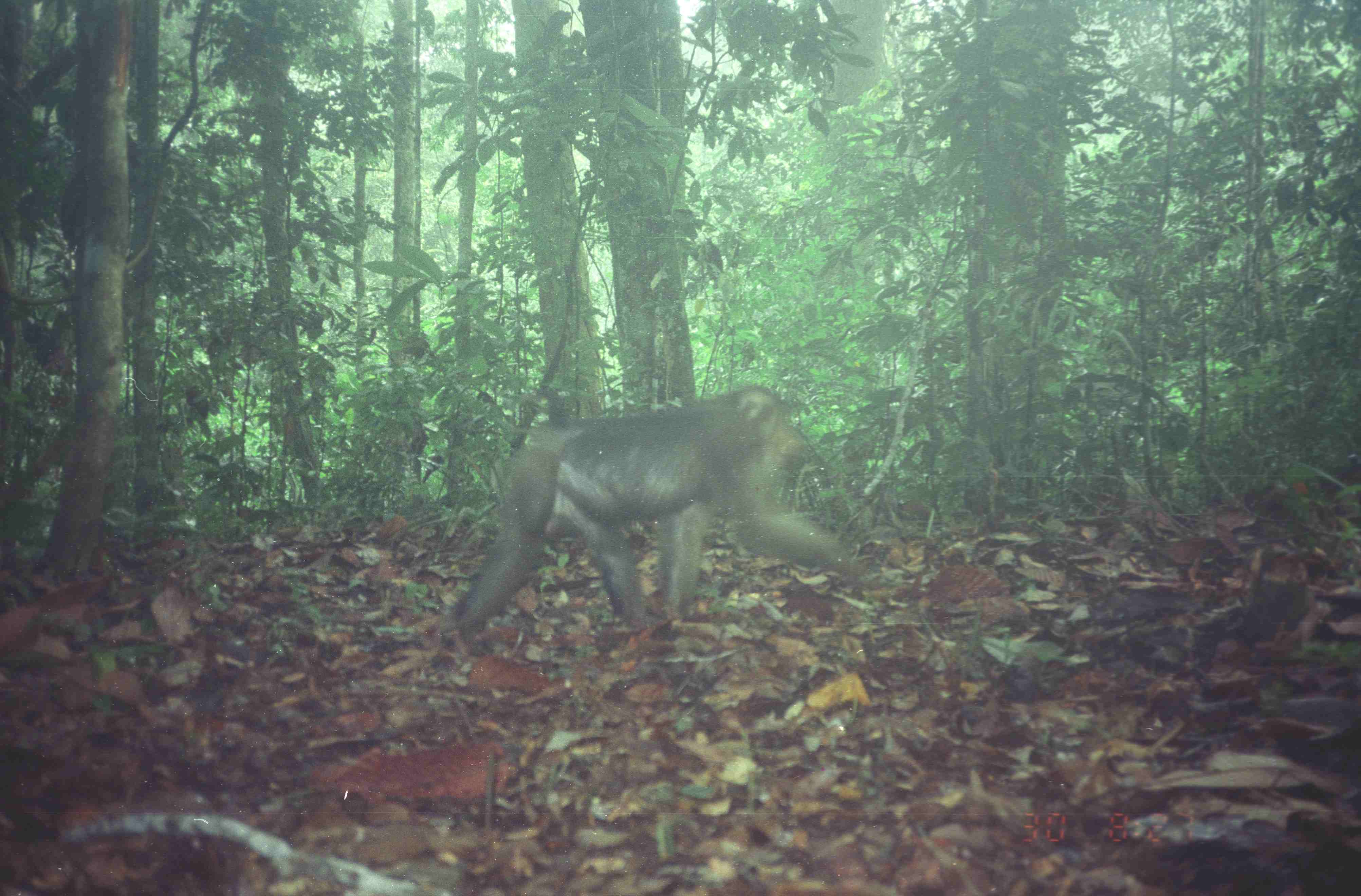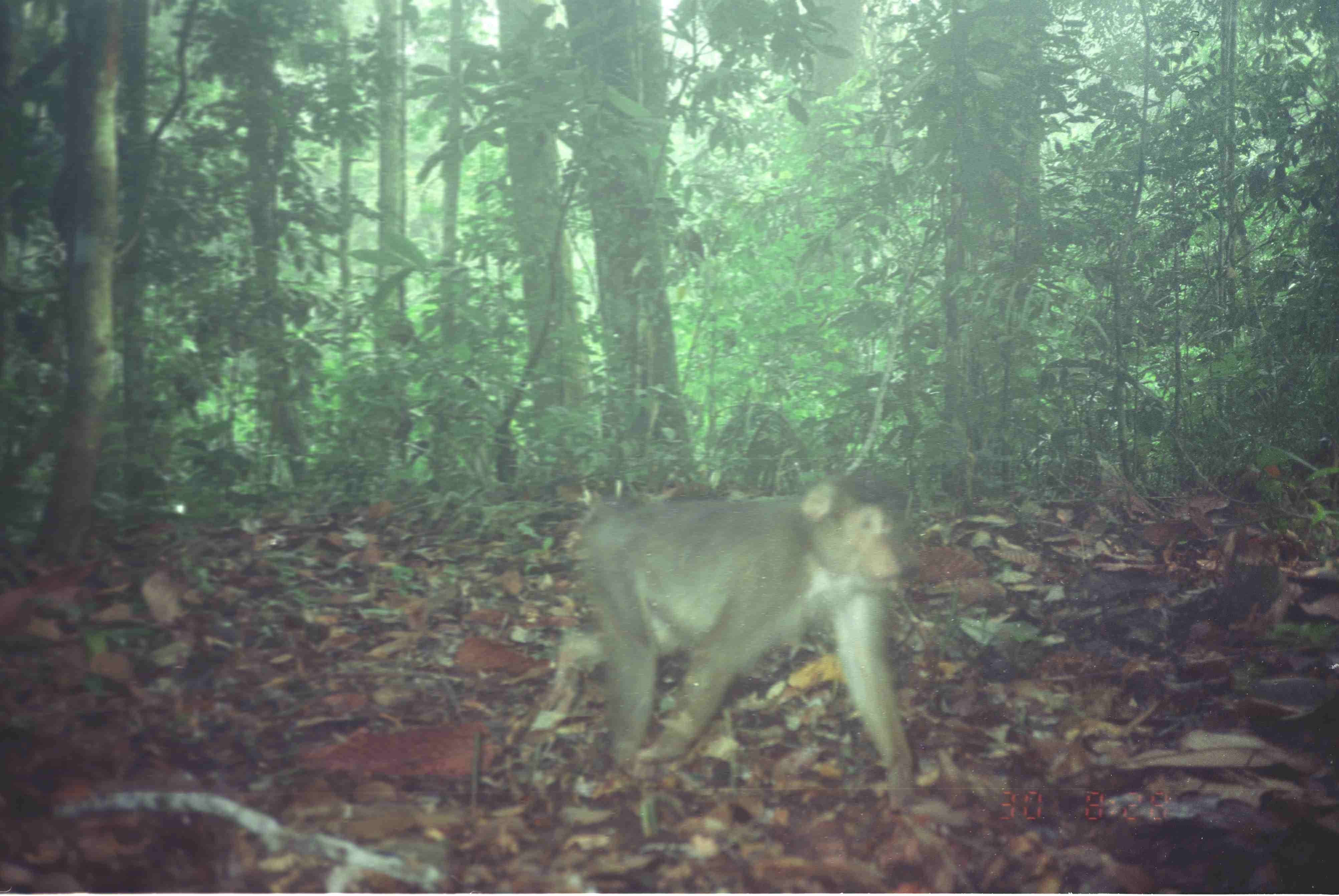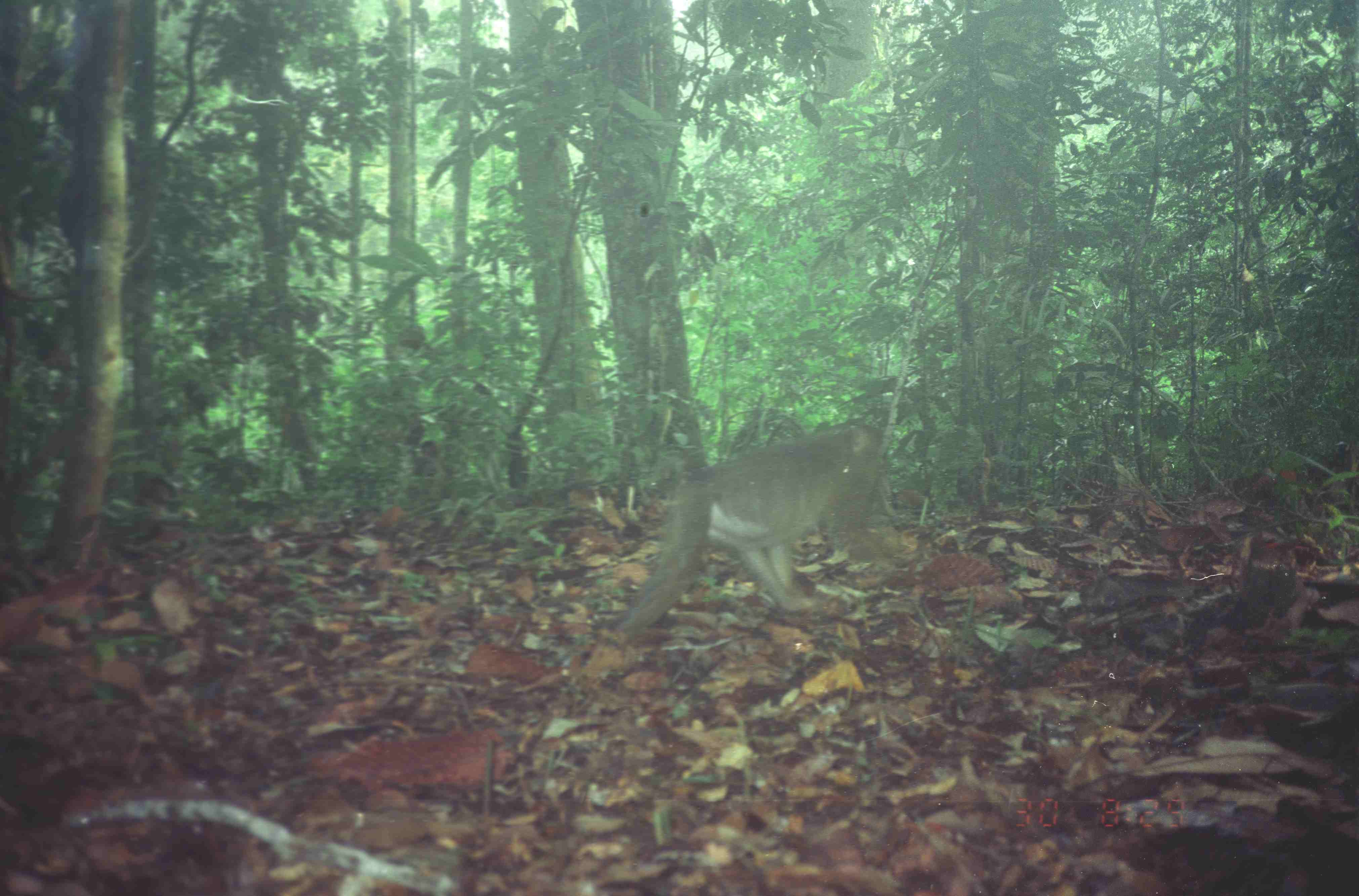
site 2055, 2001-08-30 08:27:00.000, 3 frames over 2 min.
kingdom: Animalia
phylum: Chordata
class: Mammalia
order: Primates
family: Cercopithecidae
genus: Macaca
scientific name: Macaca nemestrina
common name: southern pig-tailed macaque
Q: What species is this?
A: Macaca nemestrina (southern pig-tailed macaque).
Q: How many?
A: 1.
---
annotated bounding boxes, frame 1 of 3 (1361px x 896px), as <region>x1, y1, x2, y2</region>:
macaca nemestrina: <region>433, 385, 868, 634</region>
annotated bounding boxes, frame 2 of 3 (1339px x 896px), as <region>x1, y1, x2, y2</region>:
macaca nemestrina: <region>536, 475, 915, 810</region>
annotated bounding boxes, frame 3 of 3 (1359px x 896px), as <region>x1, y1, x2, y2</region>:
macaca nemestrina: <region>615, 422, 902, 642</region>